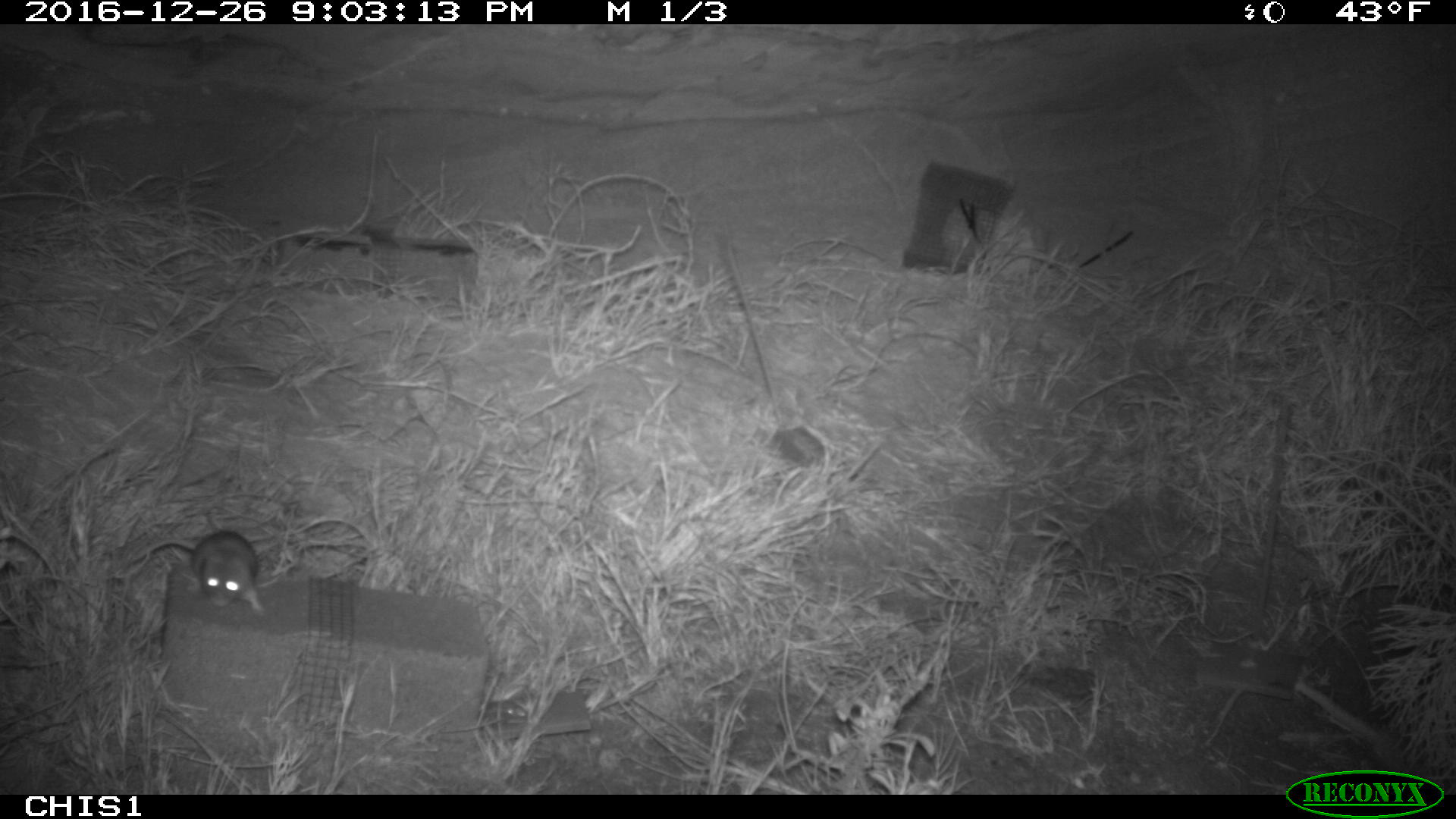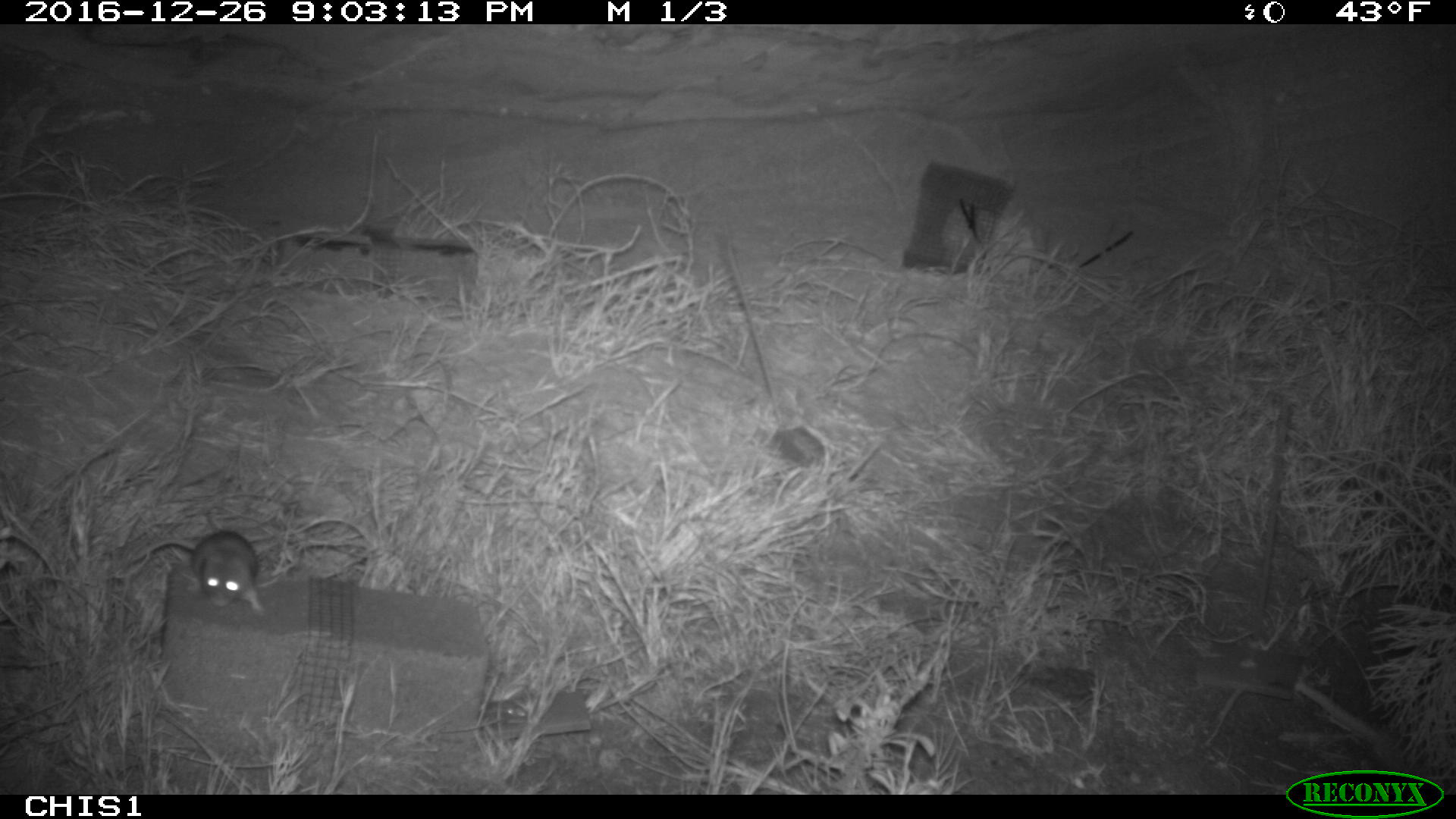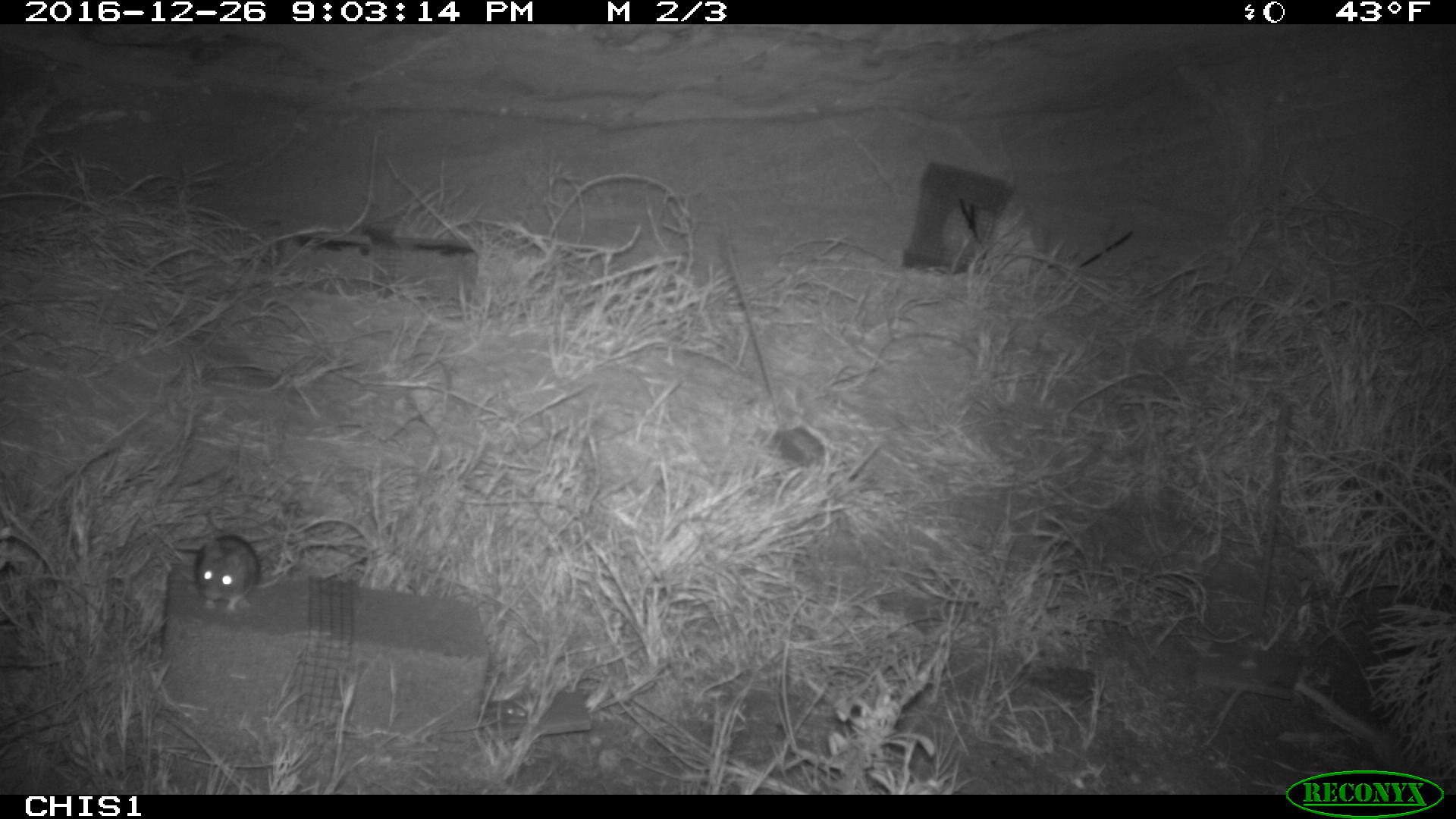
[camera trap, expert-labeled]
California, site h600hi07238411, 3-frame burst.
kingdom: Animalia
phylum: Chordata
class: Mammalia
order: Rodentia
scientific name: Rodentia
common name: rodent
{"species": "rodent (Rodentia)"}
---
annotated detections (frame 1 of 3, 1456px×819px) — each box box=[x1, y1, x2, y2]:
rodent: box=[120, 528, 265, 612]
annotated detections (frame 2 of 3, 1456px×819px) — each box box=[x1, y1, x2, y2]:
rodent: box=[187, 530, 265, 613]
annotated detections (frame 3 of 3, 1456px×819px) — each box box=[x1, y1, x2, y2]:
rodent: box=[194, 535, 259, 610]